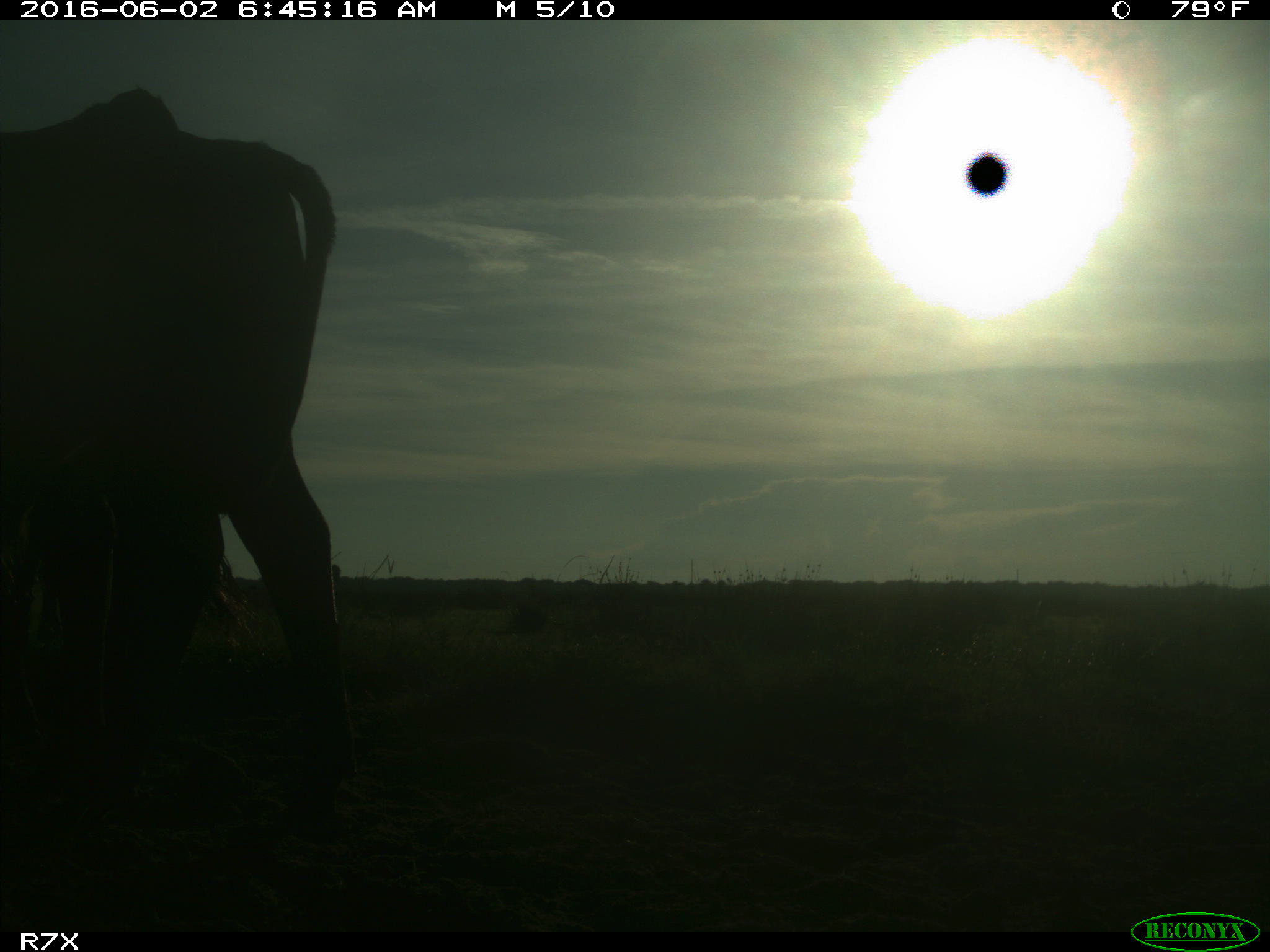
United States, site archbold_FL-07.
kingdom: Animalia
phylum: Chordata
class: Mammalia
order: Artiodactyla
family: Bovidae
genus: Bos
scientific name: Bos taurus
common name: domestic cow